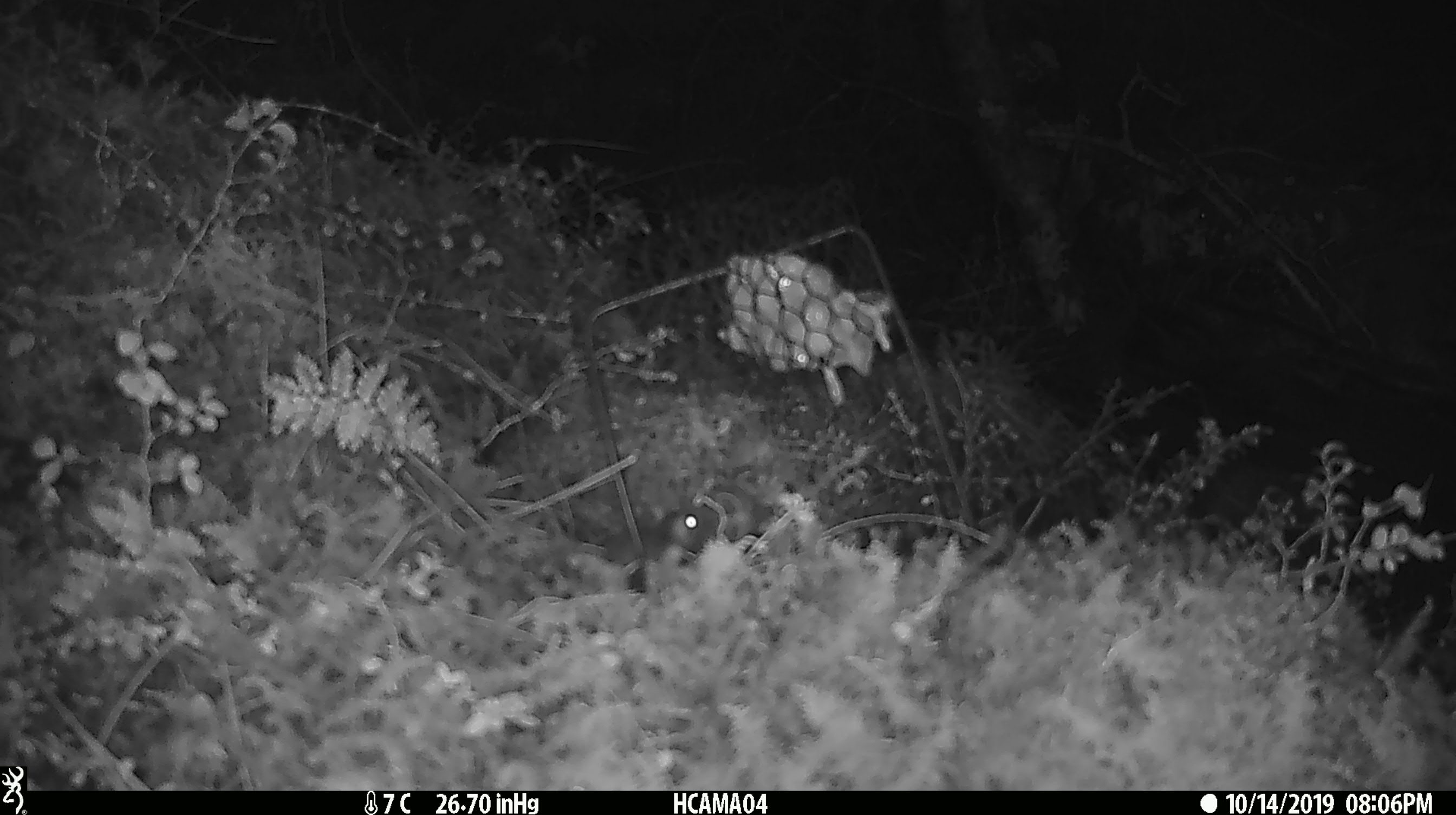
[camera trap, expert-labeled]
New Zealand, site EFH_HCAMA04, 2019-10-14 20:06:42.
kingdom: Animalia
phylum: Chordata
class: Mammalia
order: Rodentia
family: Muridae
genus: Mus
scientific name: Mus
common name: mouse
Mouse (Mus).